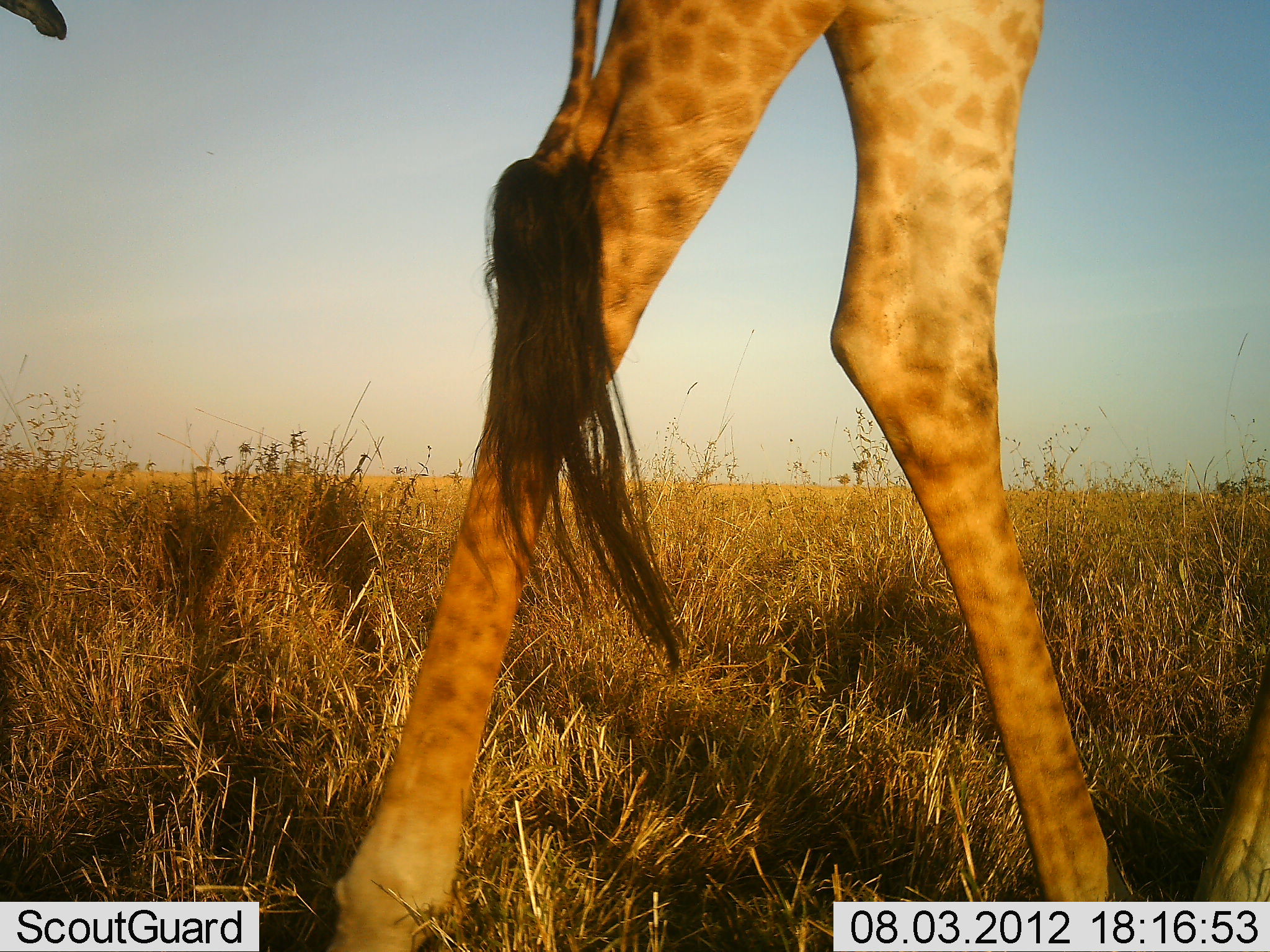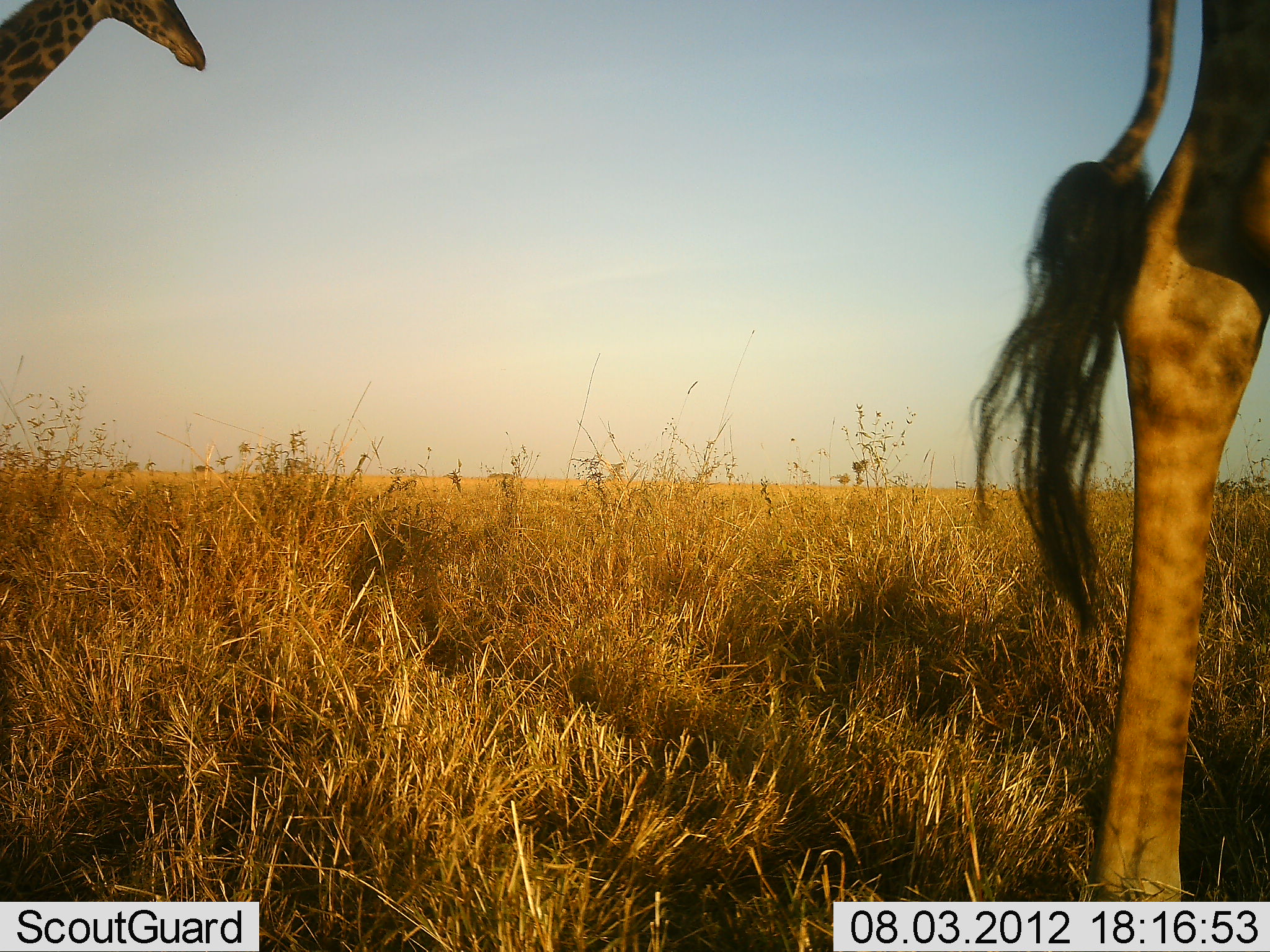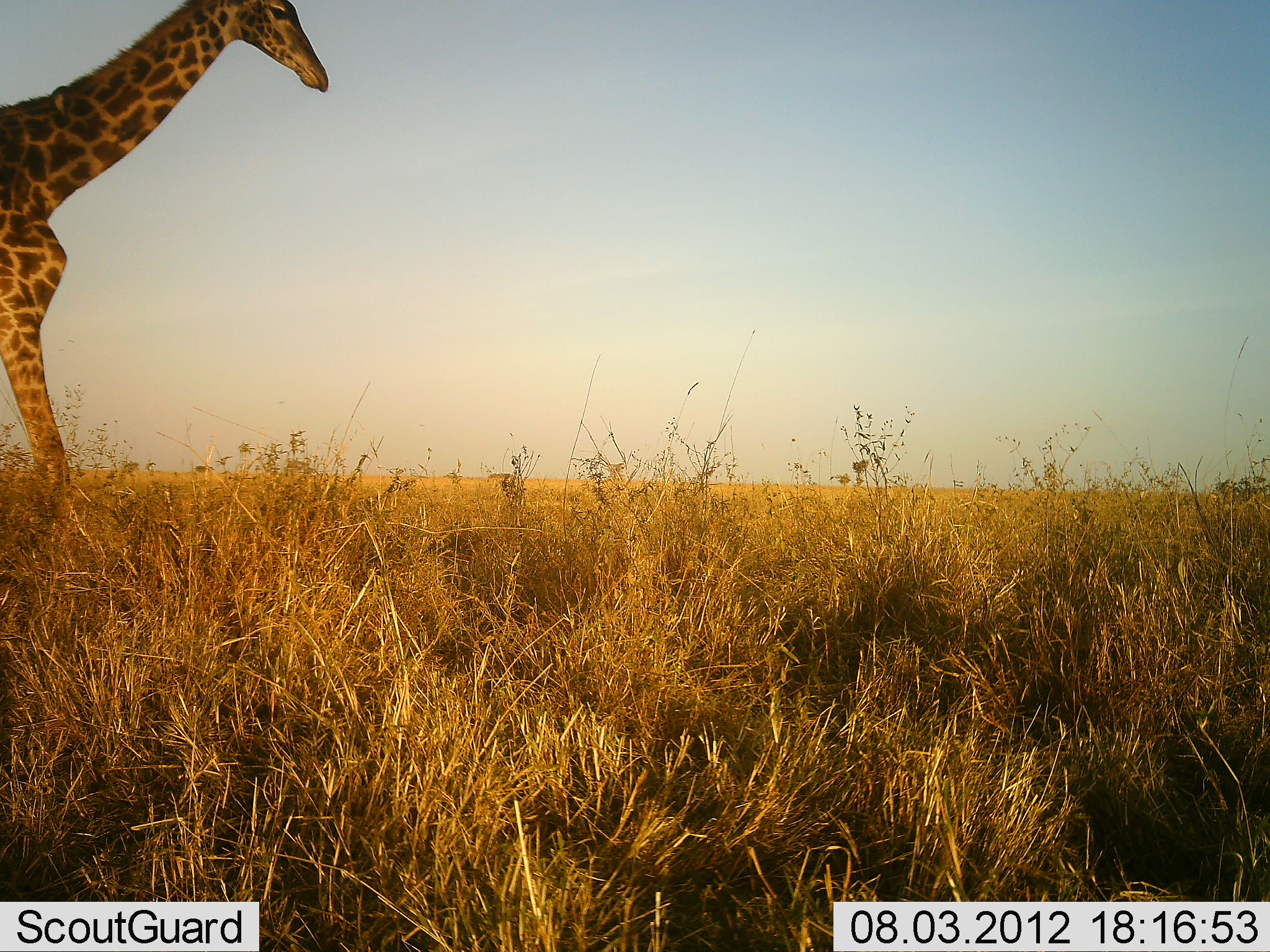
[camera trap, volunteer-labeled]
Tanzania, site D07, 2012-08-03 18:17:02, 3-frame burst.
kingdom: Animalia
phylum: Chordata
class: Mammalia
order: Artiodactyla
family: Giraffidae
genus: Giraffa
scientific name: Giraffa camelopardalis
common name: giraffe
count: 2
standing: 0%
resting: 0%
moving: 100%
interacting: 0%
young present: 0%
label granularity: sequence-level